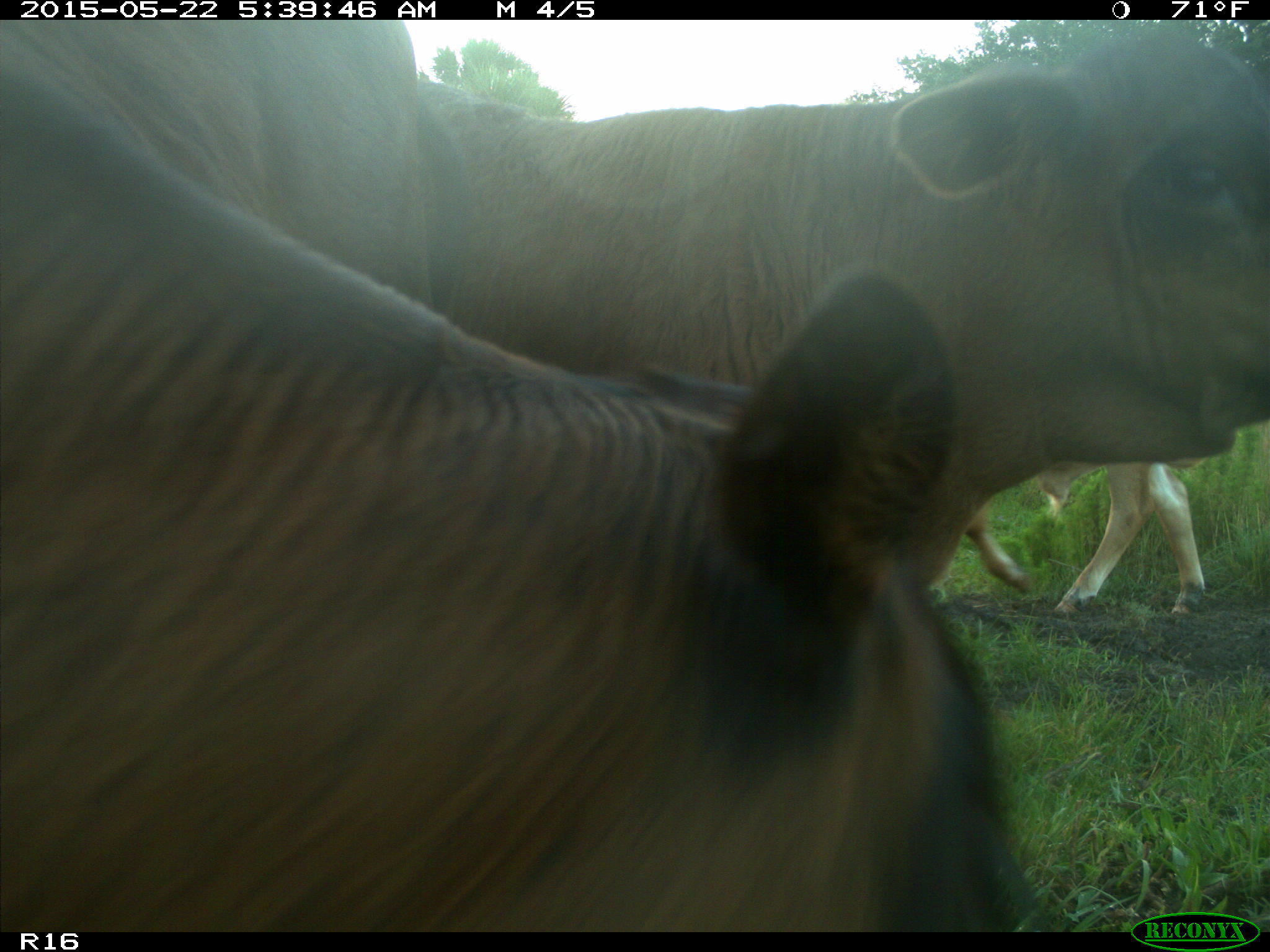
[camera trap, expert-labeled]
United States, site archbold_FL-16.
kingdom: Animalia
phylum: Chordata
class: Mammalia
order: Artiodactyla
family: Bovidae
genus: Bos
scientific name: Bos taurus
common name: domestic cow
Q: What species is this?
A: Bos taurus (domestic cow).